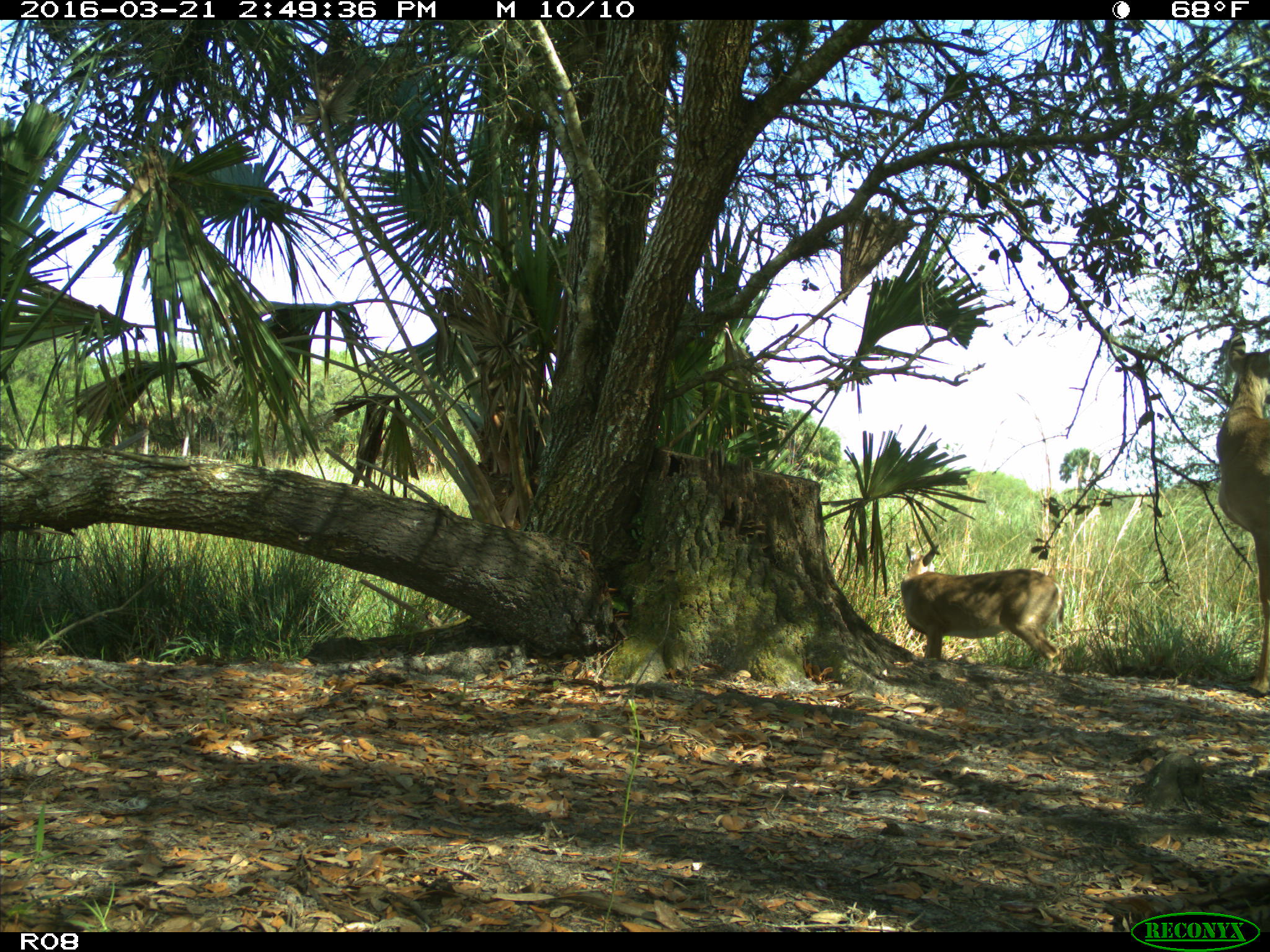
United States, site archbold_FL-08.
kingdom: Animalia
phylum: Chordata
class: Mammalia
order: Artiodactyla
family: Cervidae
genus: Odocoileus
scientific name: Odocoileus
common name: deer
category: unidentified deer